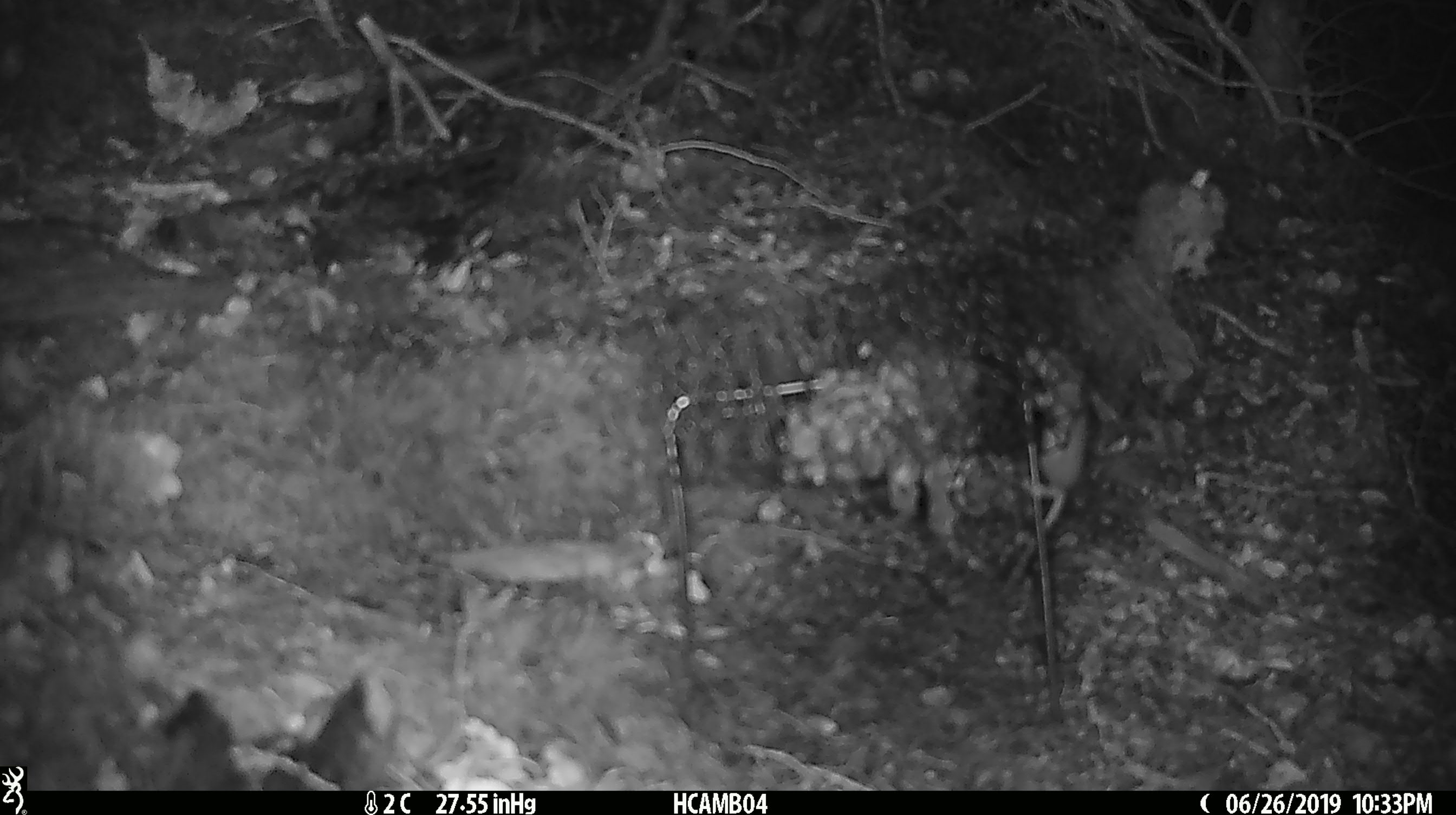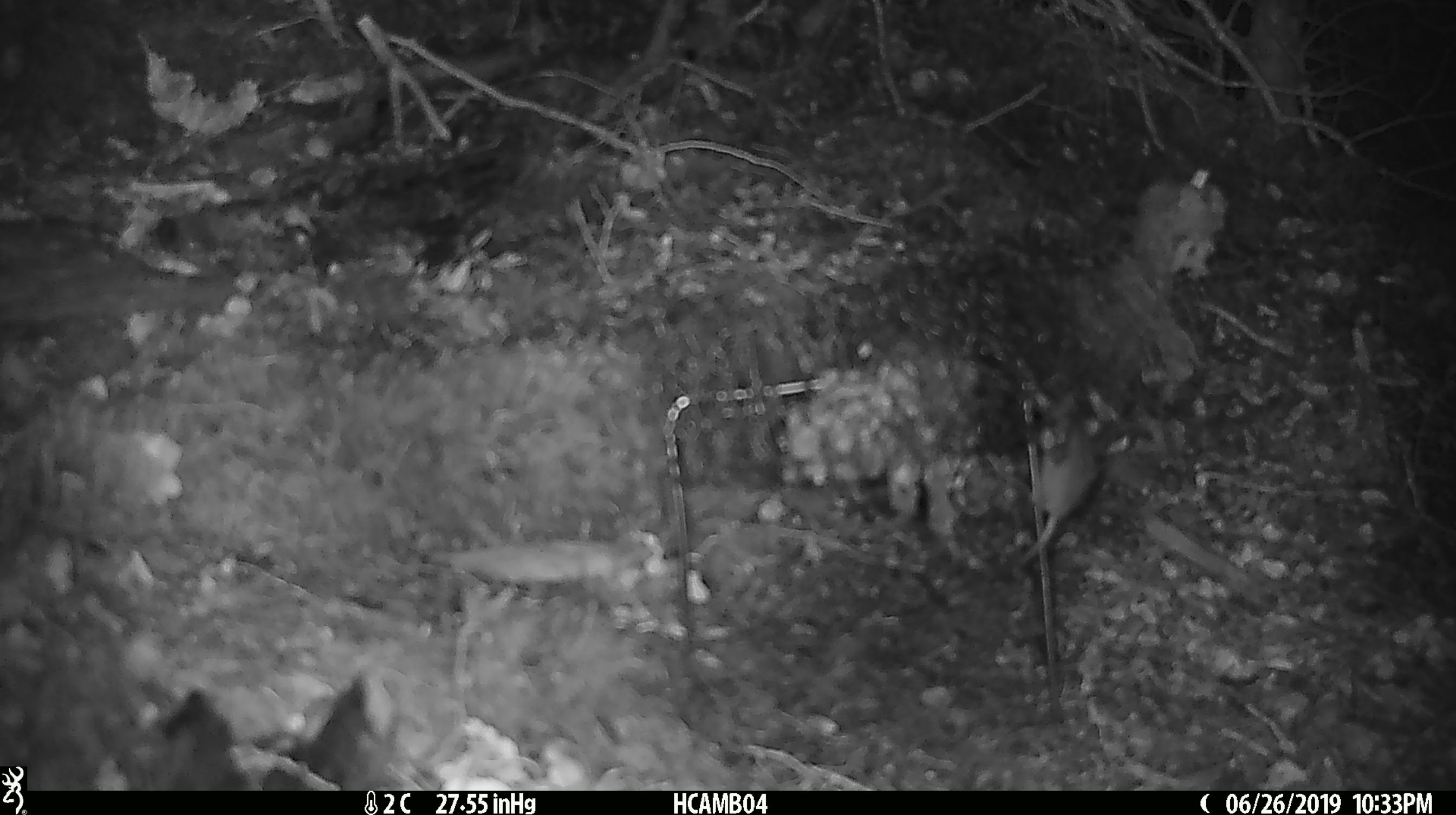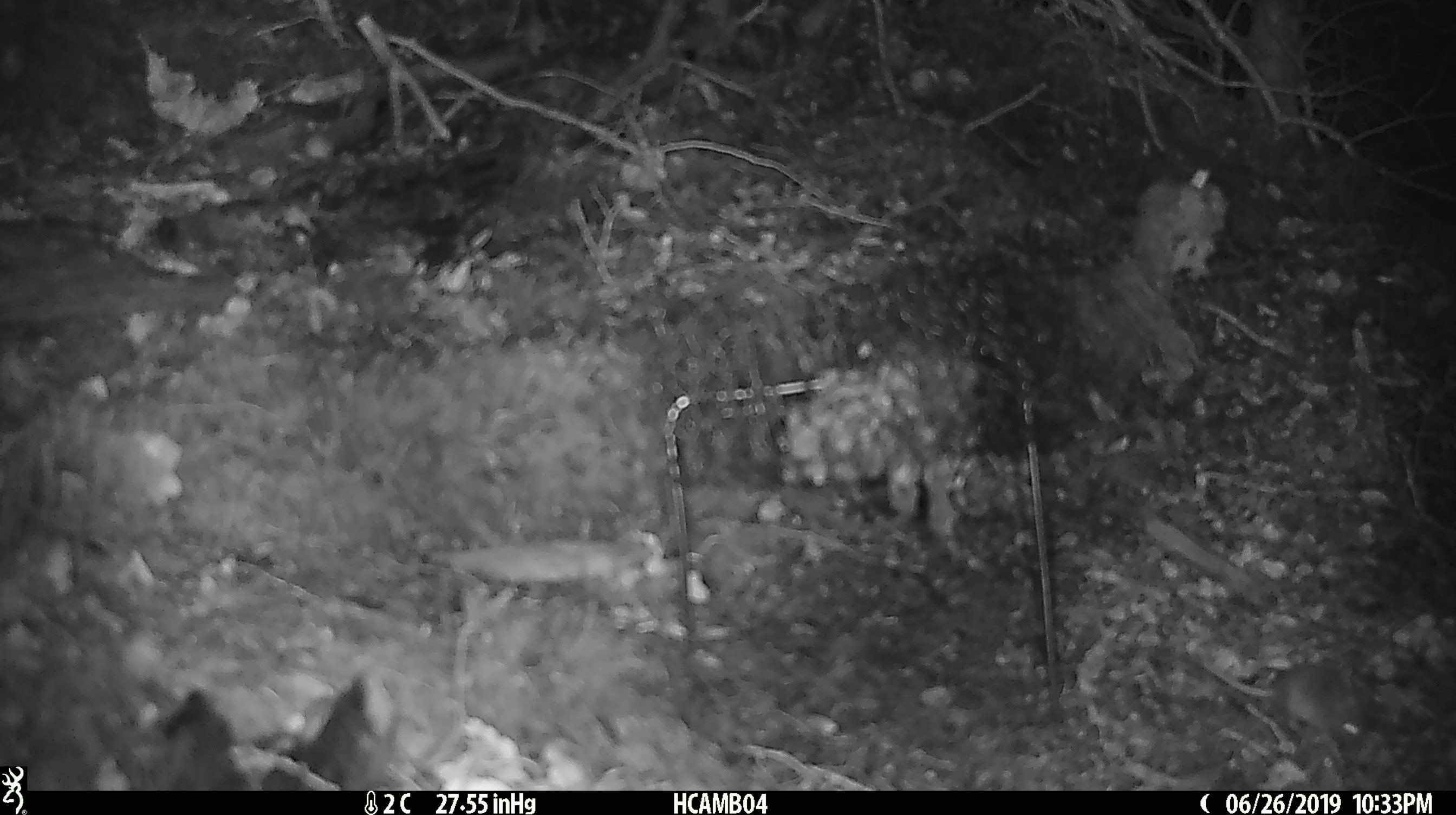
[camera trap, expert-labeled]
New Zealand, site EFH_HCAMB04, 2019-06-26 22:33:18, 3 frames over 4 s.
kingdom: Animalia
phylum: Chordata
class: Mammalia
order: Rodentia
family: Muridae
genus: Mus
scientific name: Mus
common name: mouse